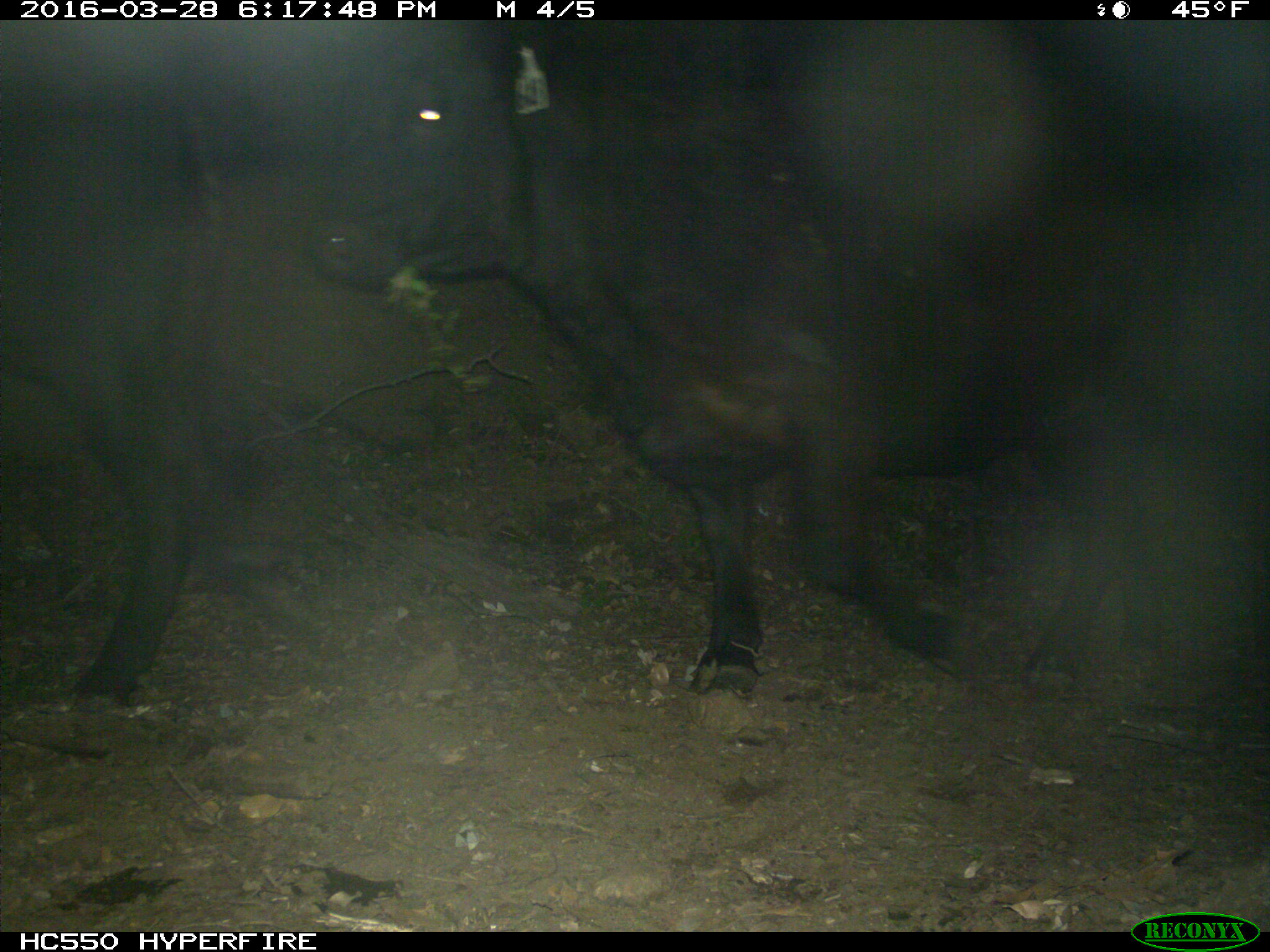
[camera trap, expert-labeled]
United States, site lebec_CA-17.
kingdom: Animalia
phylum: Chordata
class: Mammalia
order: Artiodactyla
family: Bovidae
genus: Bos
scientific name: Bos taurus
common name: domestic cow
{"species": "Bos taurus (domestic cow)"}